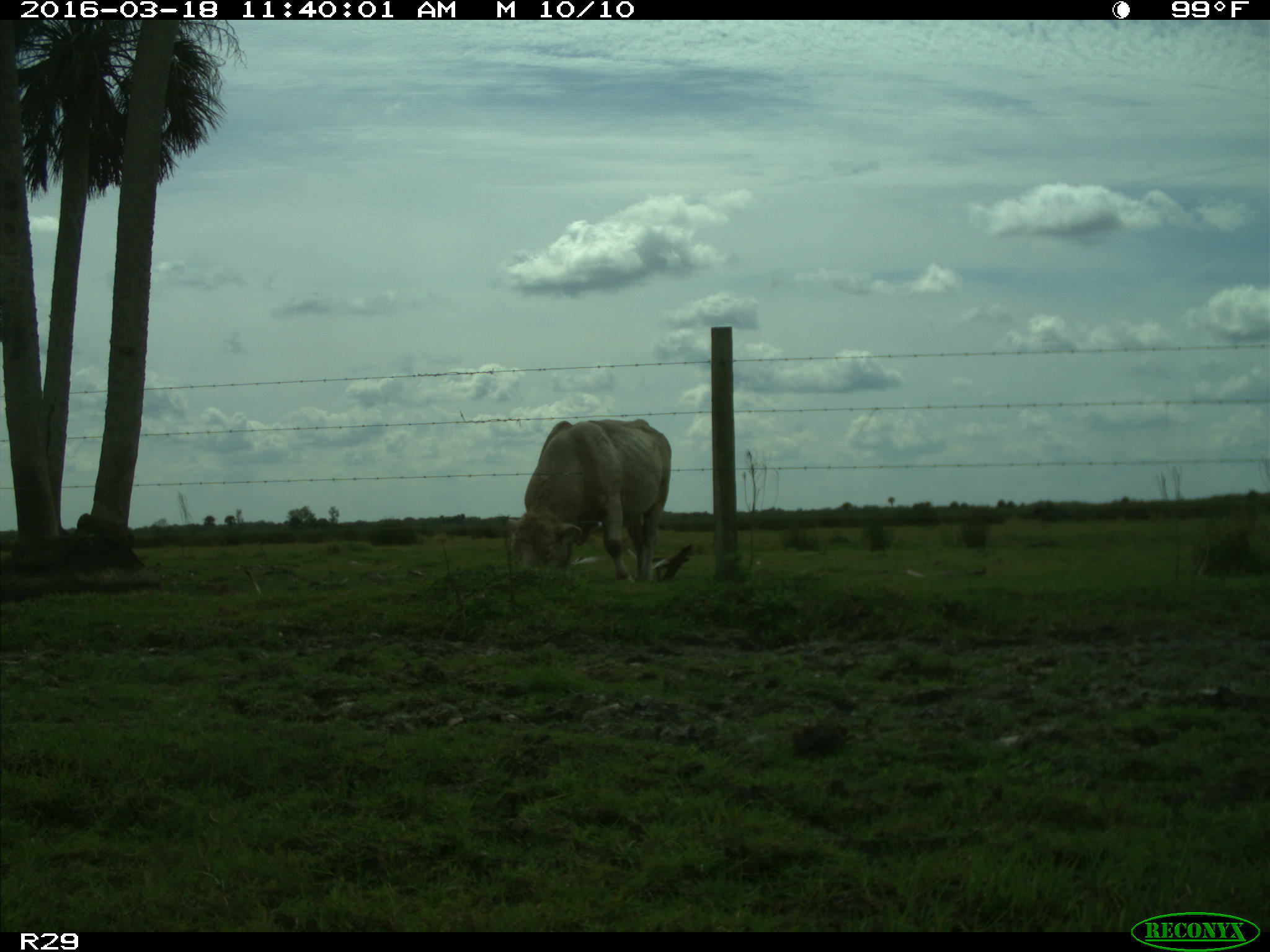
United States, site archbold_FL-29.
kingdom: Animalia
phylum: Chordata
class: Mammalia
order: Artiodactyla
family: Bovidae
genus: Bos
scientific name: Bos taurus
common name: domestic cow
Bos taurus (domestic cow).